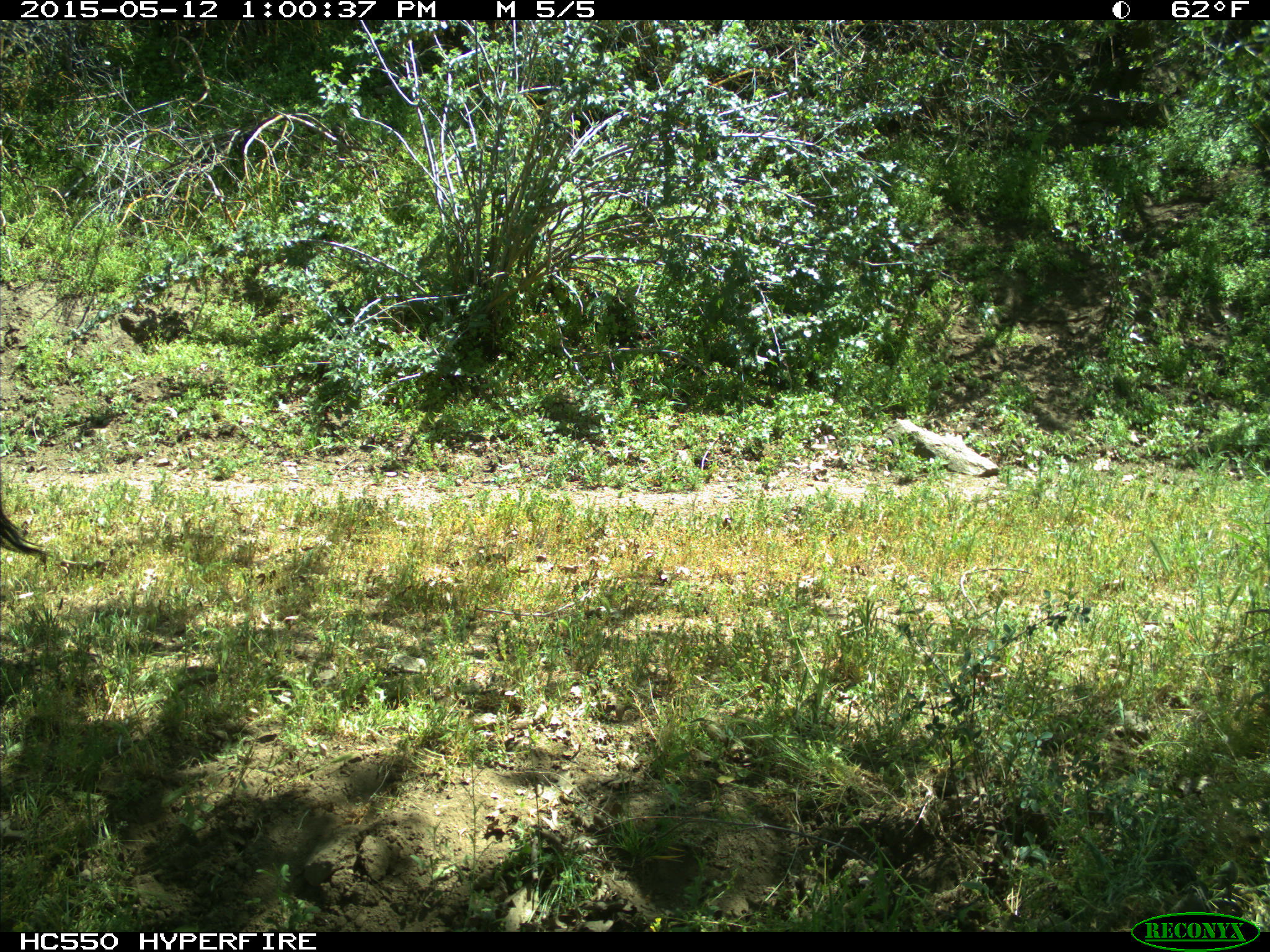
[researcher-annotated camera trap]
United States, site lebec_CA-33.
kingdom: Animalia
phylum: Chordata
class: Mammalia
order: Artiodactyla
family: Suidae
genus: Sus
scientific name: Sus scrofa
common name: wild boar